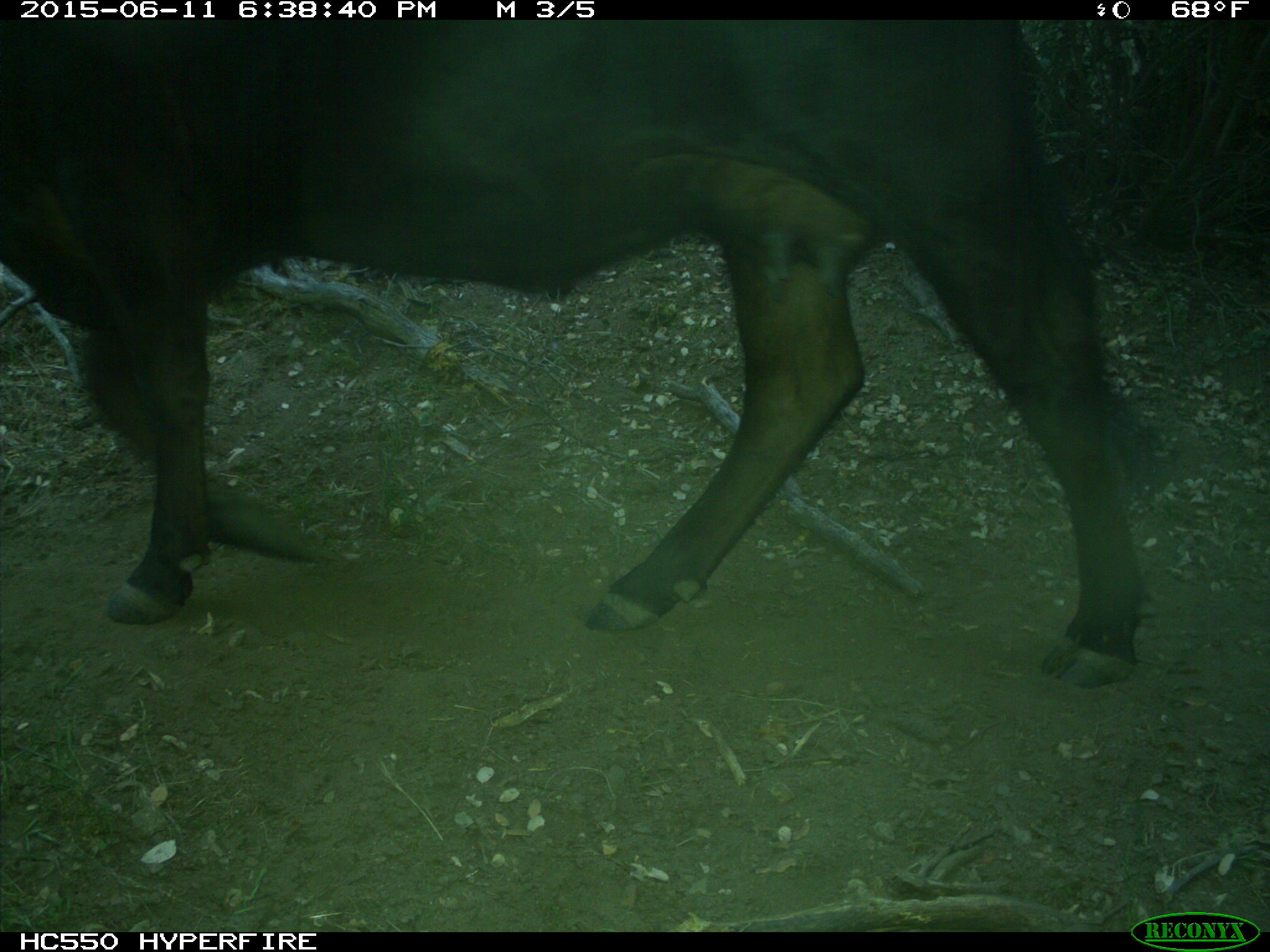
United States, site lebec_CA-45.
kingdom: Animalia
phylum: Chordata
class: Mammalia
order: Artiodactyla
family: Bovidae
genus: Bos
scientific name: Bos taurus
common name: domestic cow